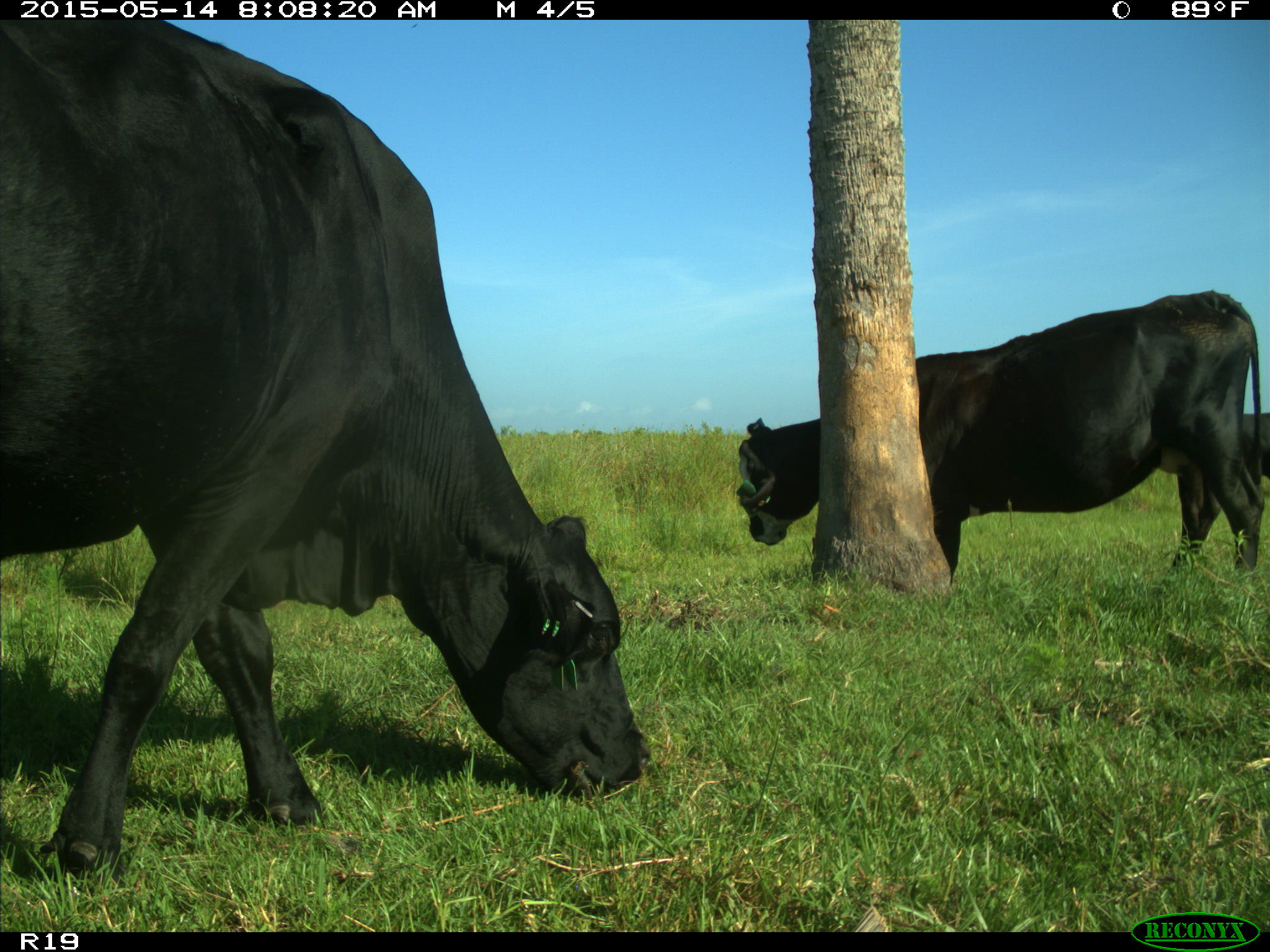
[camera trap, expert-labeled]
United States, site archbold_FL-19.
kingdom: Animalia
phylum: Chordata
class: Mammalia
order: Artiodactyla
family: Bovidae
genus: Bos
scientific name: Bos taurus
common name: domestic cow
Bos taurus (domestic cow).